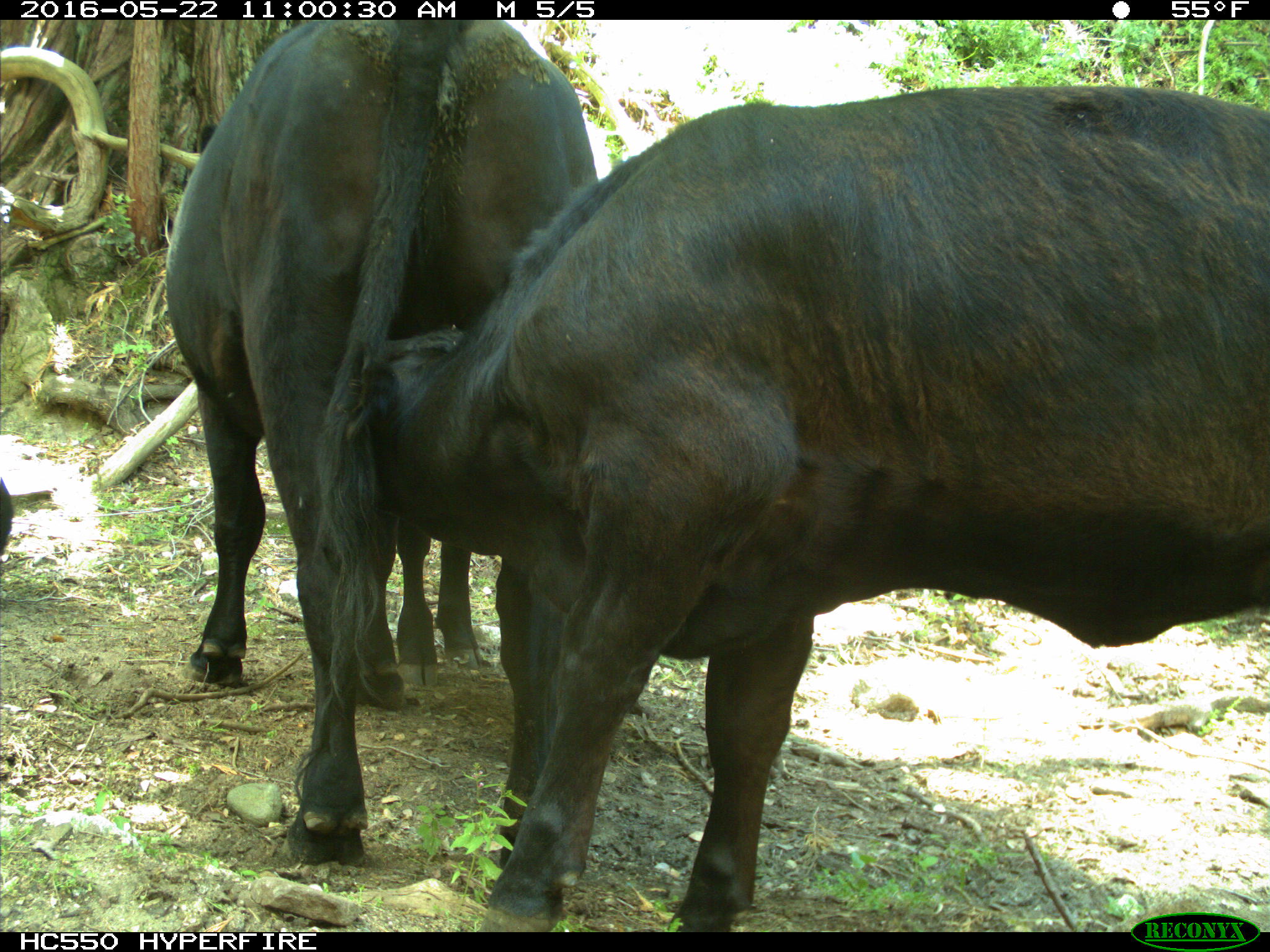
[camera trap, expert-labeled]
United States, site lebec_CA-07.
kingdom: Animalia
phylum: Chordata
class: Mammalia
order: Artiodactyla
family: Bovidae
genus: Bos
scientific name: Bos taurus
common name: domestic cow